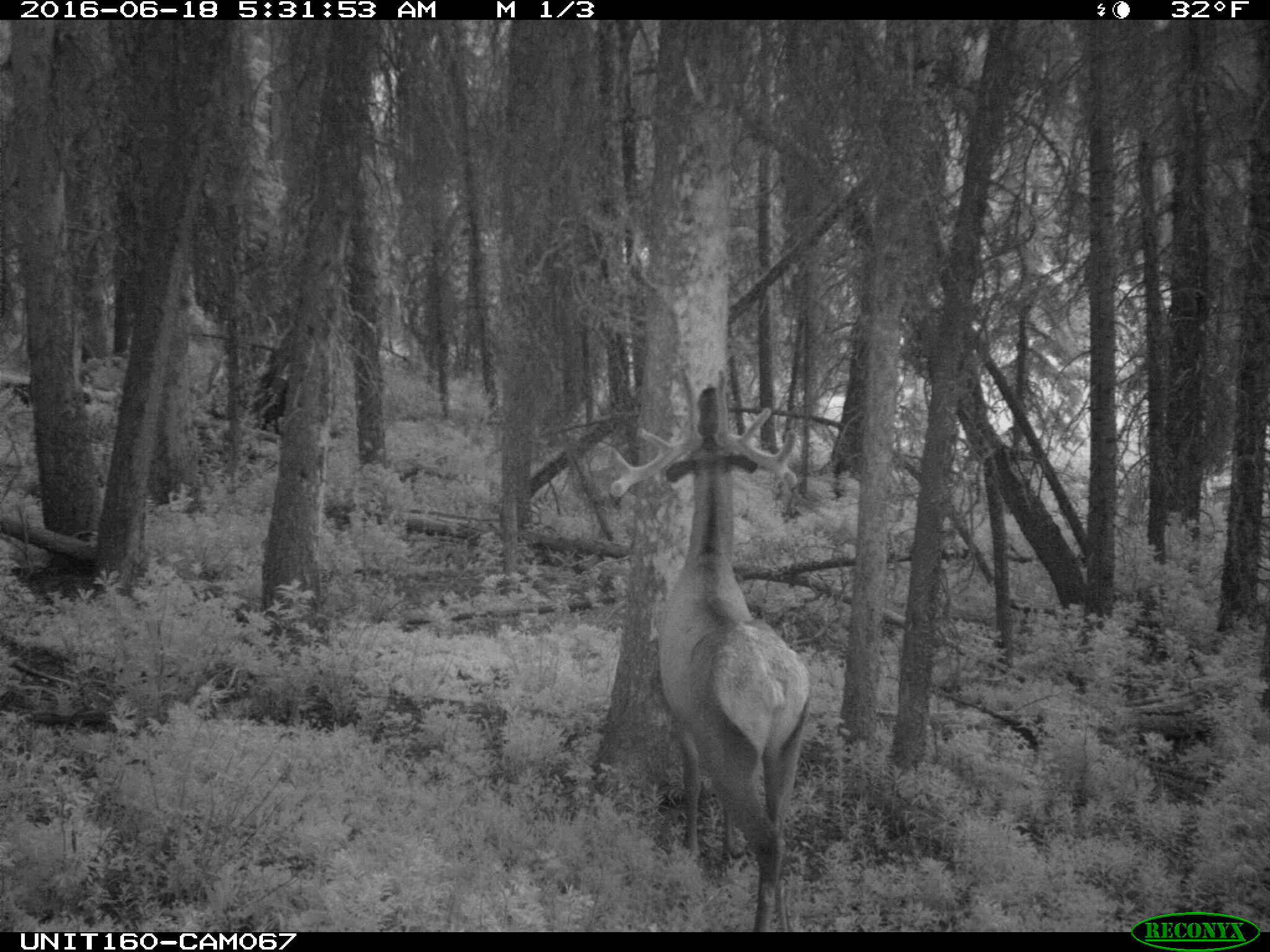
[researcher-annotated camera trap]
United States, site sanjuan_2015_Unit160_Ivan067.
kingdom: Animalia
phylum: Chordata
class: Mammalia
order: Artiodactyla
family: Cervidae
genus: Cervus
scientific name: Cervus elaphus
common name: red deer